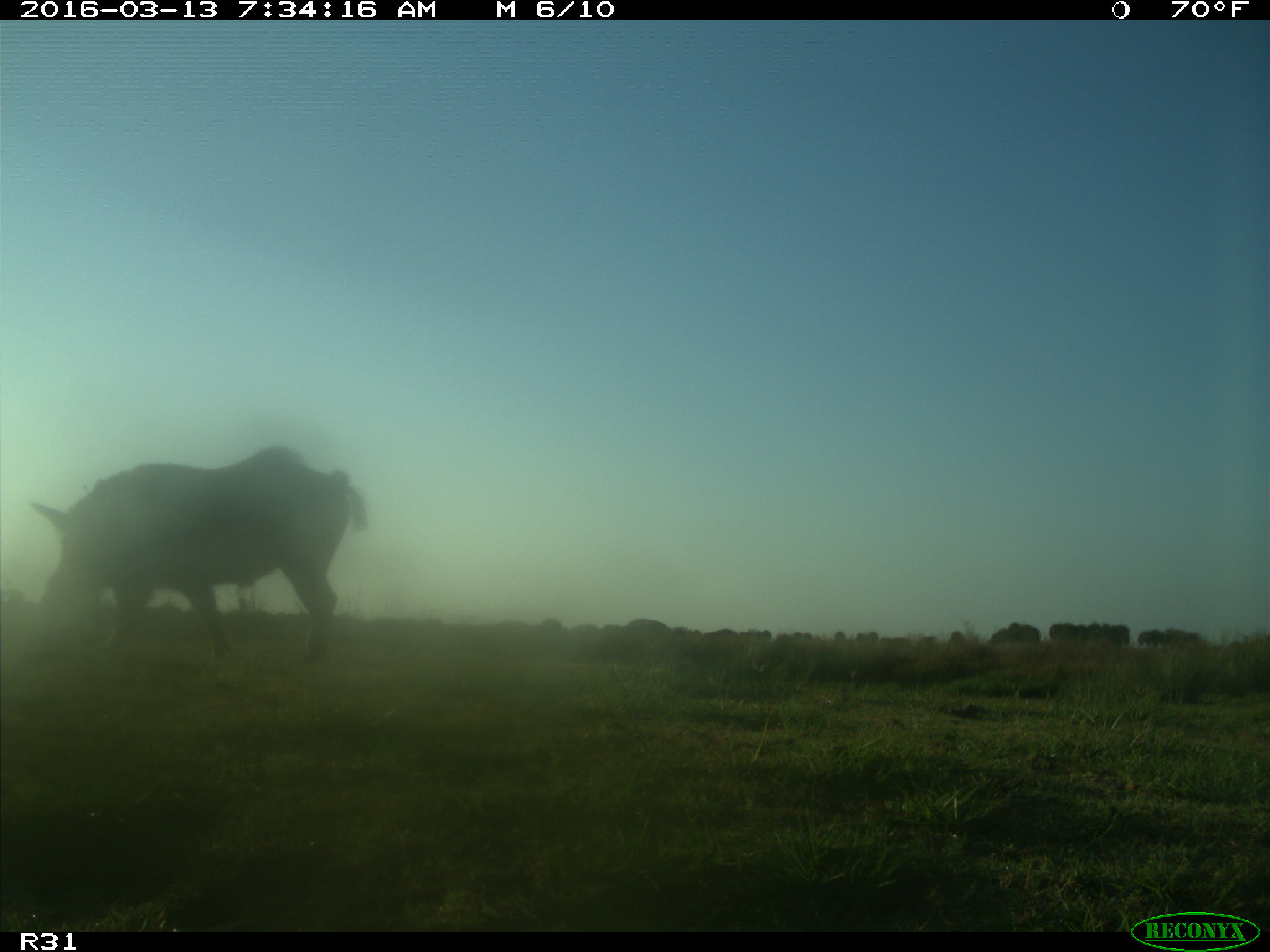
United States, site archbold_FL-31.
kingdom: Animalia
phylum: Chordata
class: Mammalia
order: Artiodactyla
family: Suidae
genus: Sus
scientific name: Sus scrofa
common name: wild boar